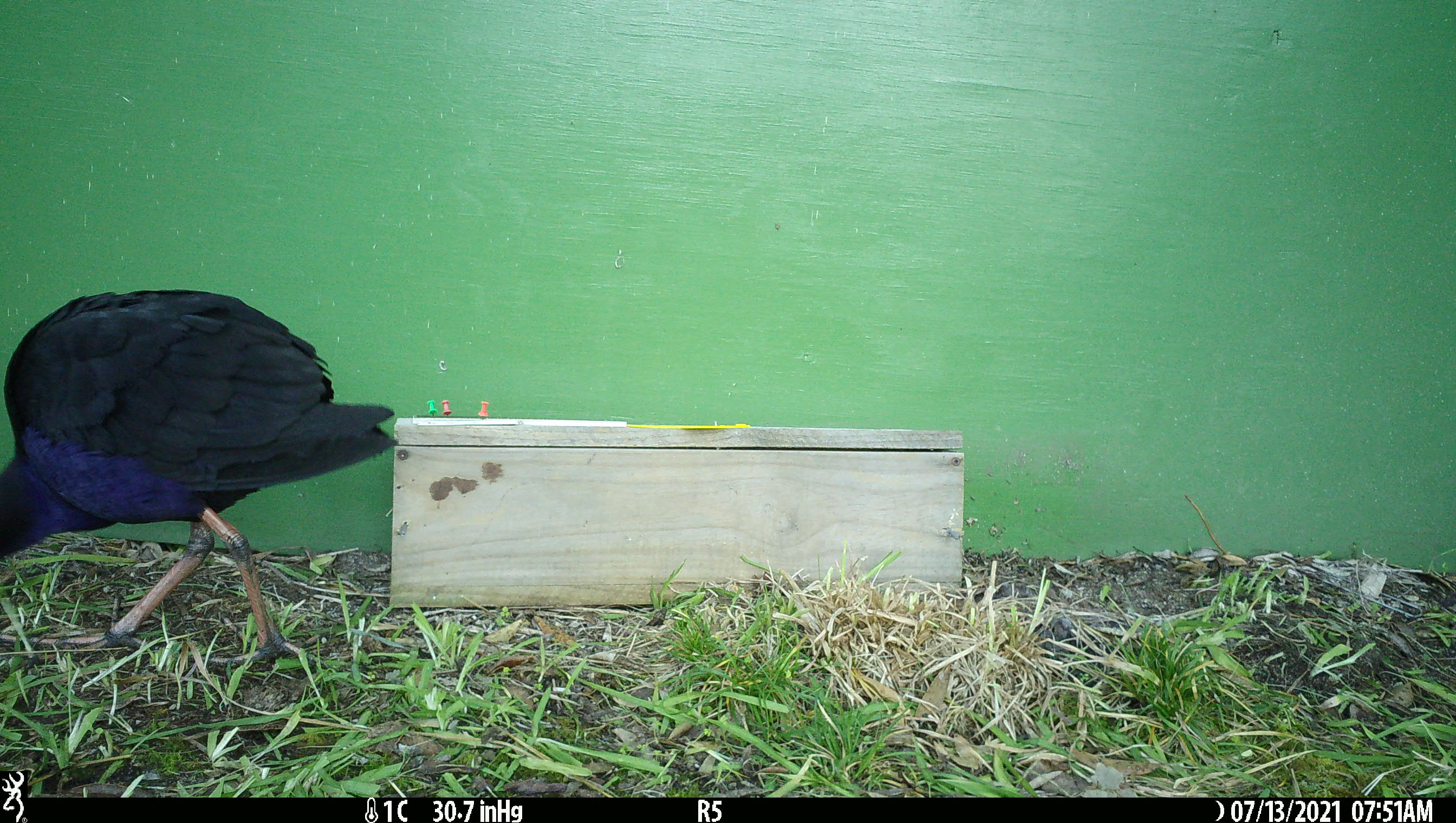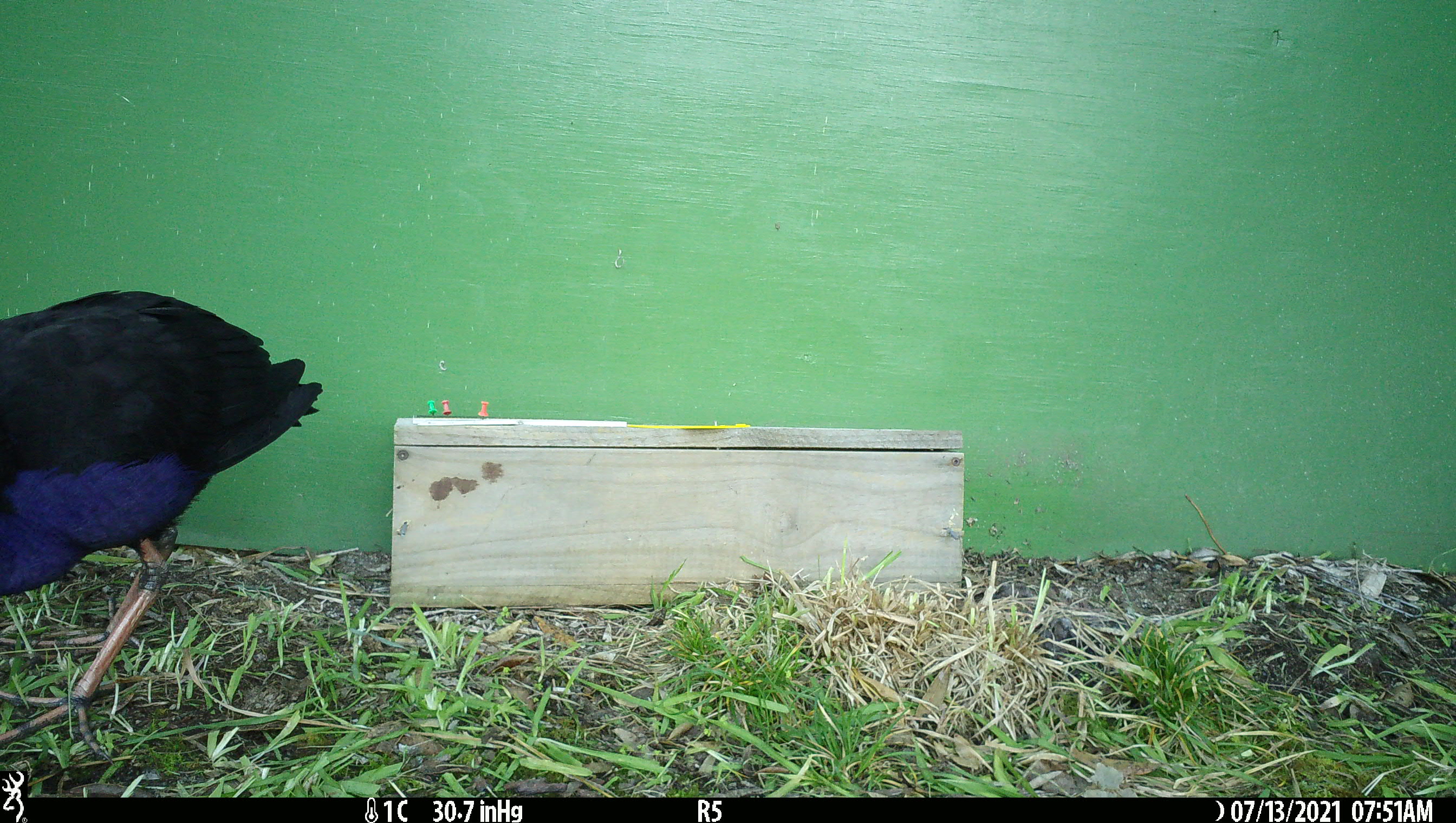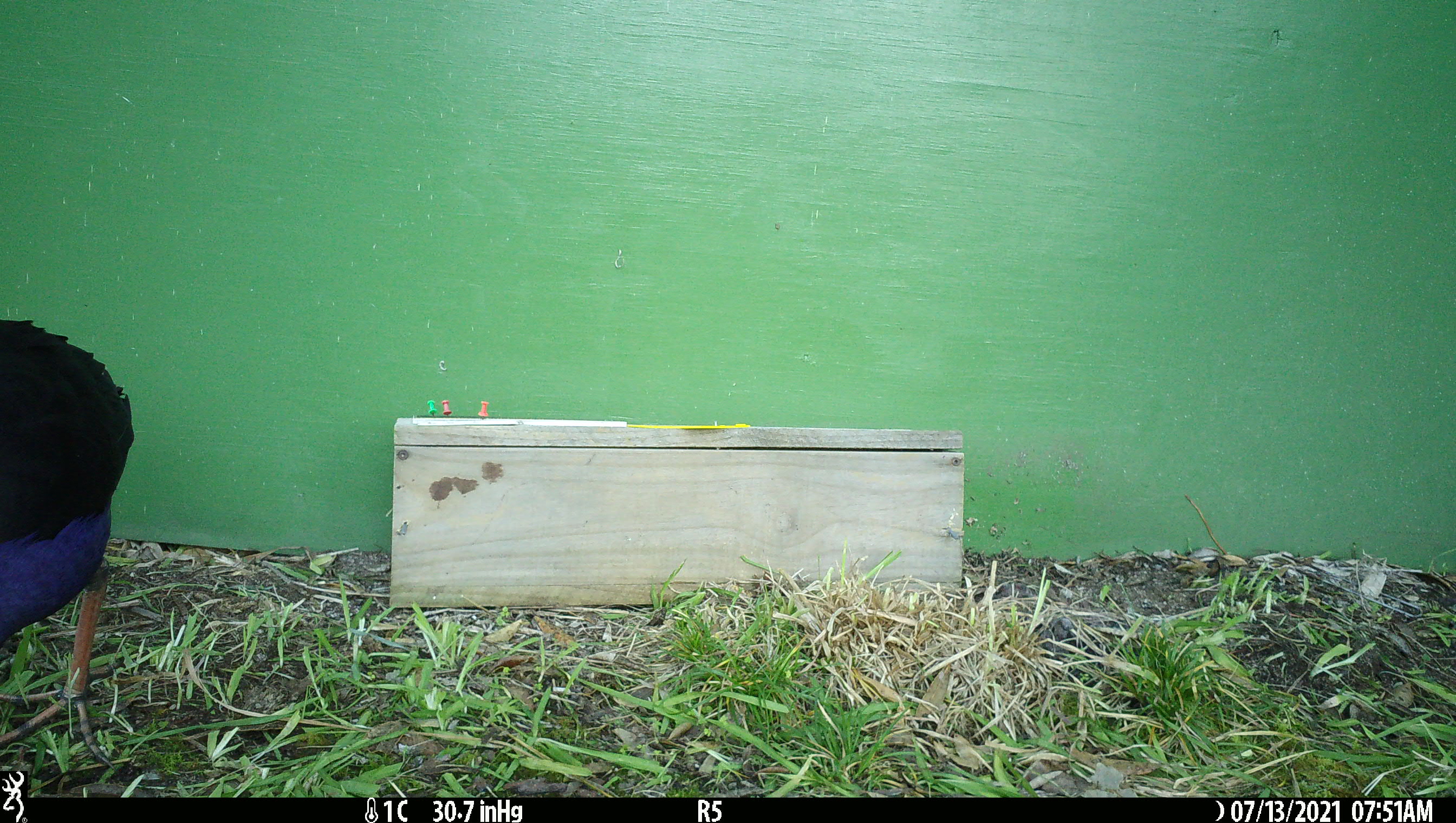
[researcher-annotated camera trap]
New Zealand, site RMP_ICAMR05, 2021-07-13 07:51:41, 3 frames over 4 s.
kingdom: Animalia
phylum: Chordata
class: Aves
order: Gruiformes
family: Rallidae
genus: Porphyrio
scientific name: Porphyrio melanotus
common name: australasian swamphen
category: pukeko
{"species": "pukeko (australasian swamphen) (Porphyrio melanotus)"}